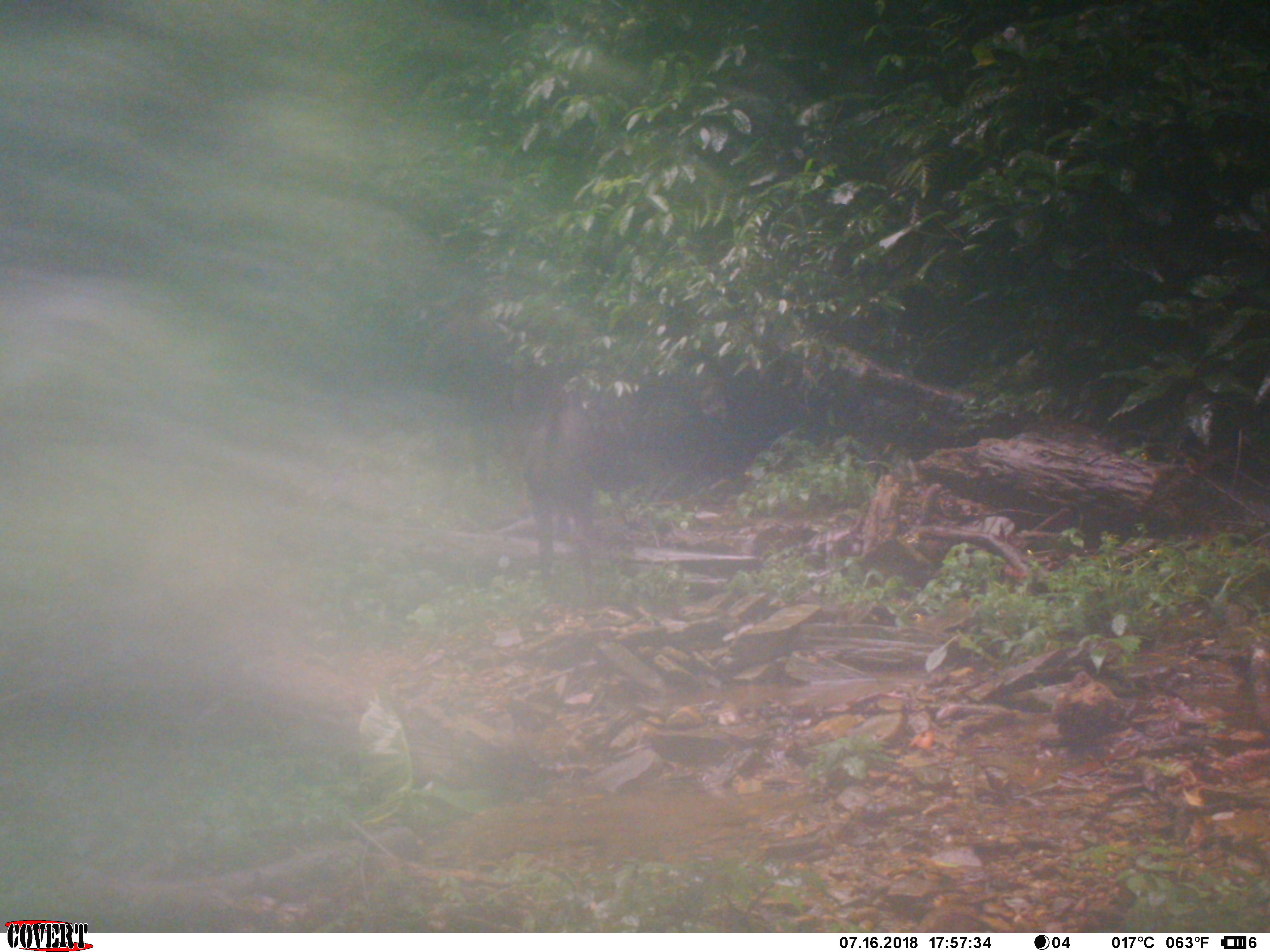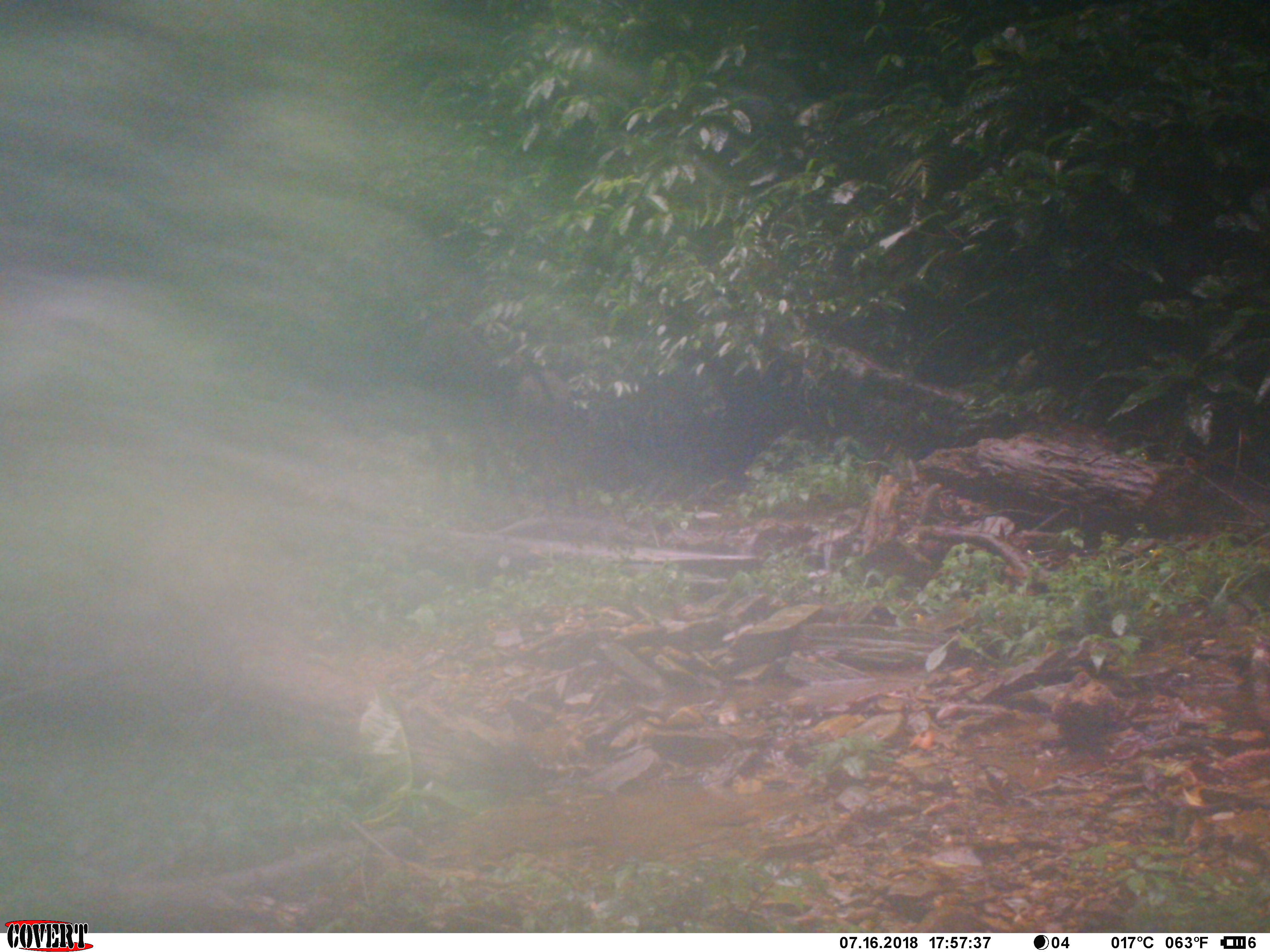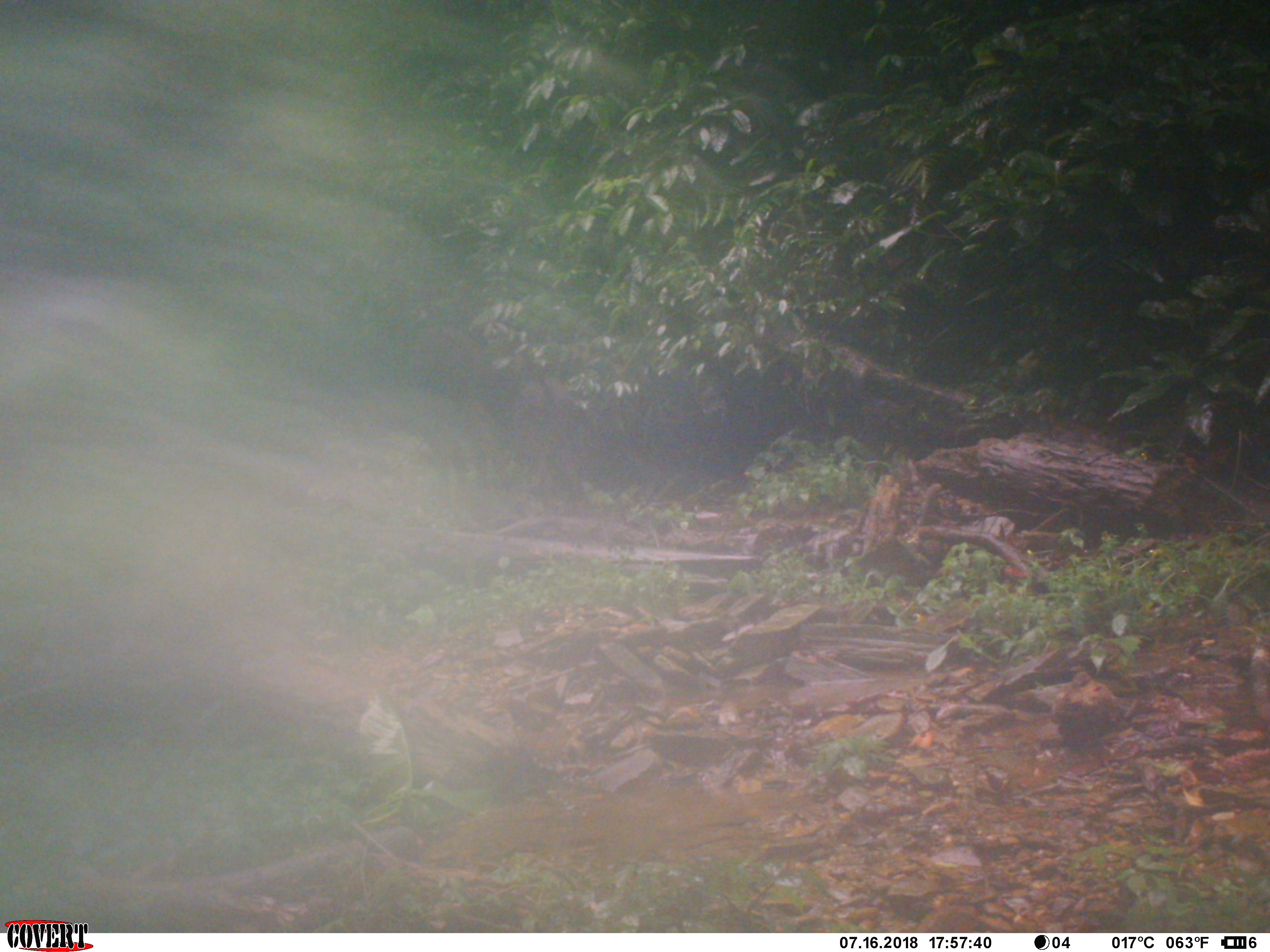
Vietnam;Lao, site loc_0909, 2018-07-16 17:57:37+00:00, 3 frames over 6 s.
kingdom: Animalia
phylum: Chordata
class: Mammalia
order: Artiodactyla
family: Bovidae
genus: Capricornis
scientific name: Capricornis sumatraensis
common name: chinese serow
Chinese serow (Capricornis sumatraensis). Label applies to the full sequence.